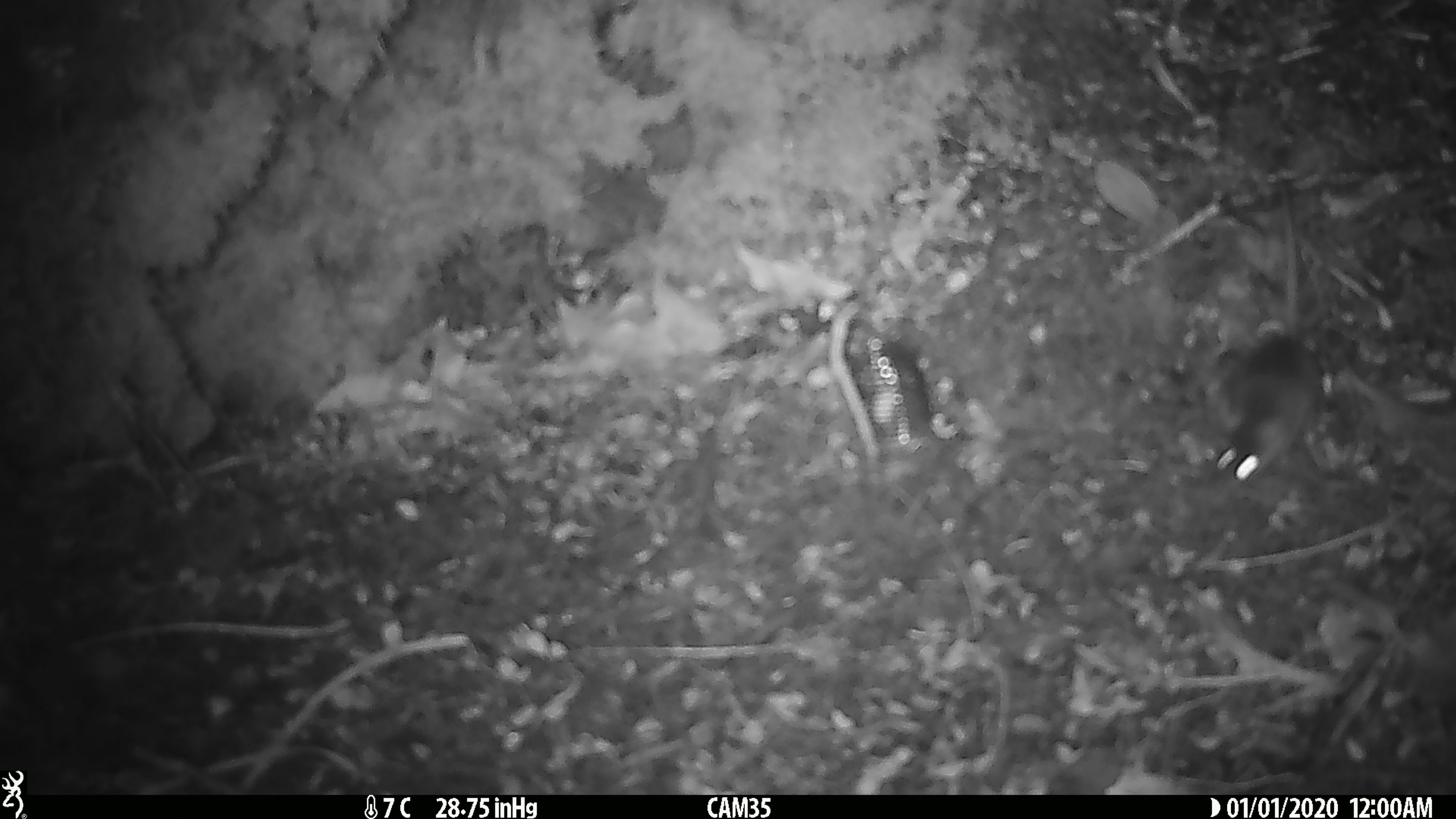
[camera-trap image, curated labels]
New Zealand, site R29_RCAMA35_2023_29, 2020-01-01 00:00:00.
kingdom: Animalia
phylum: Chordata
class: Mammalia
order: Rodentia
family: Muridae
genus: Mus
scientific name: Mus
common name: mouse